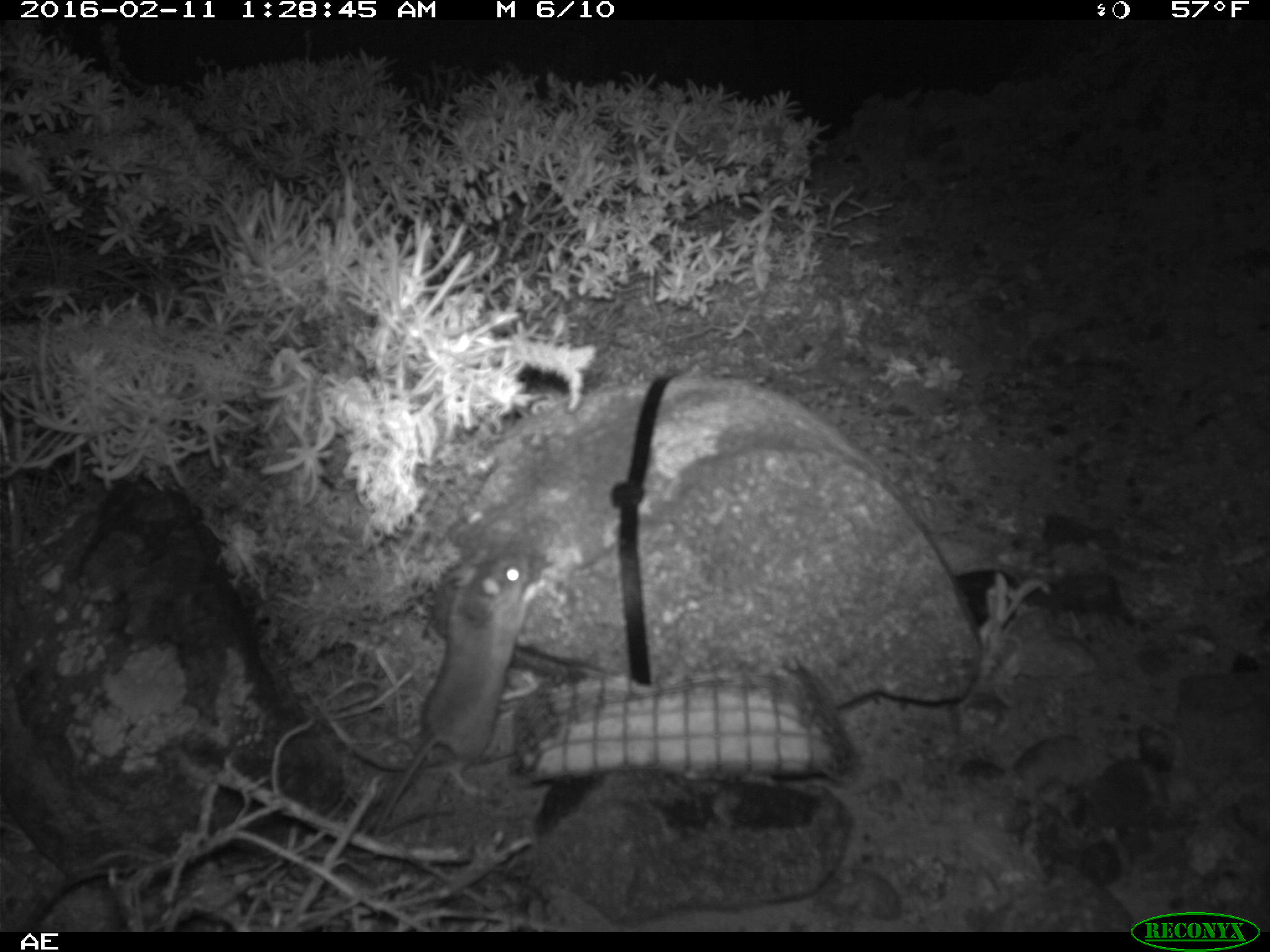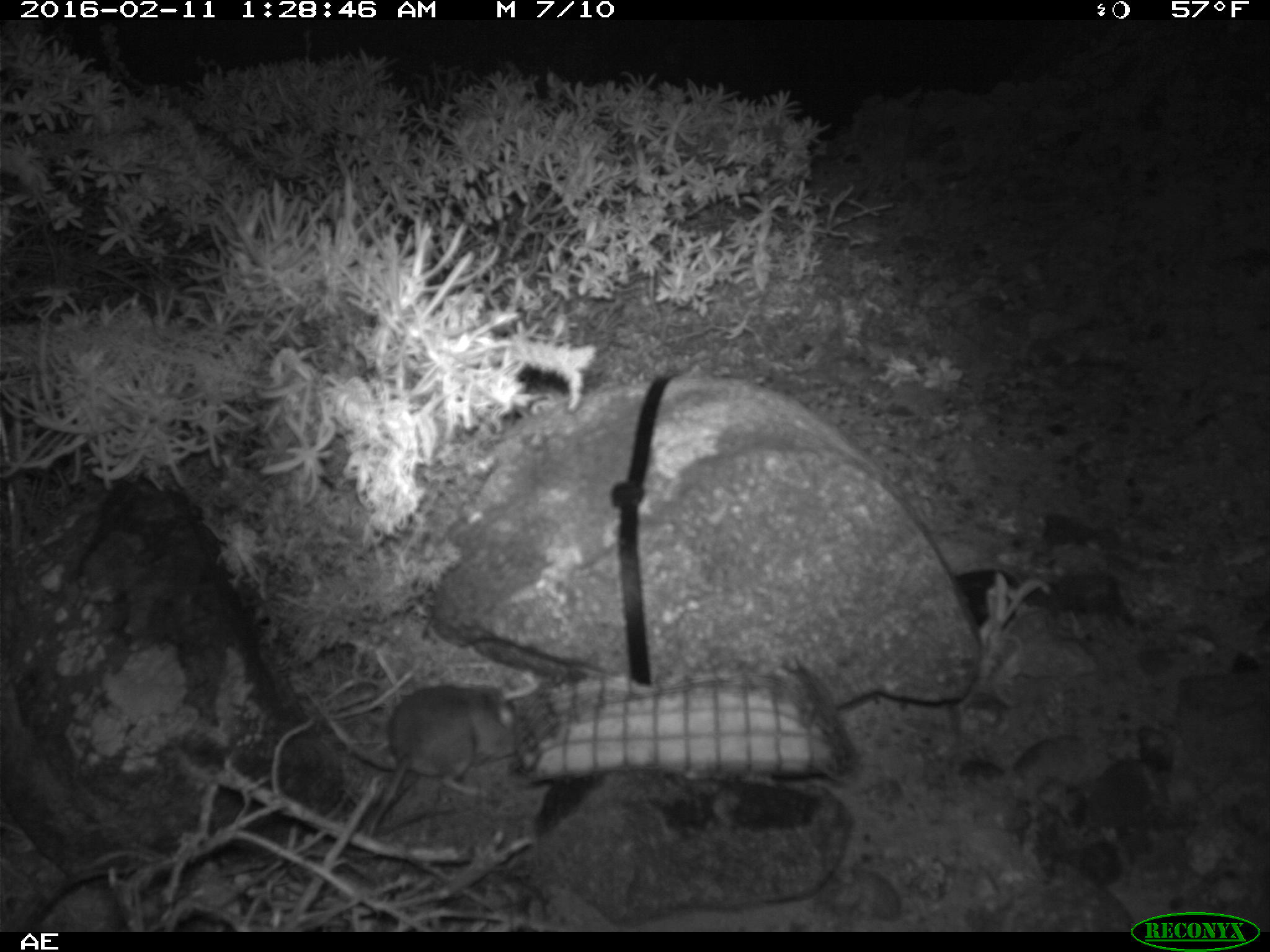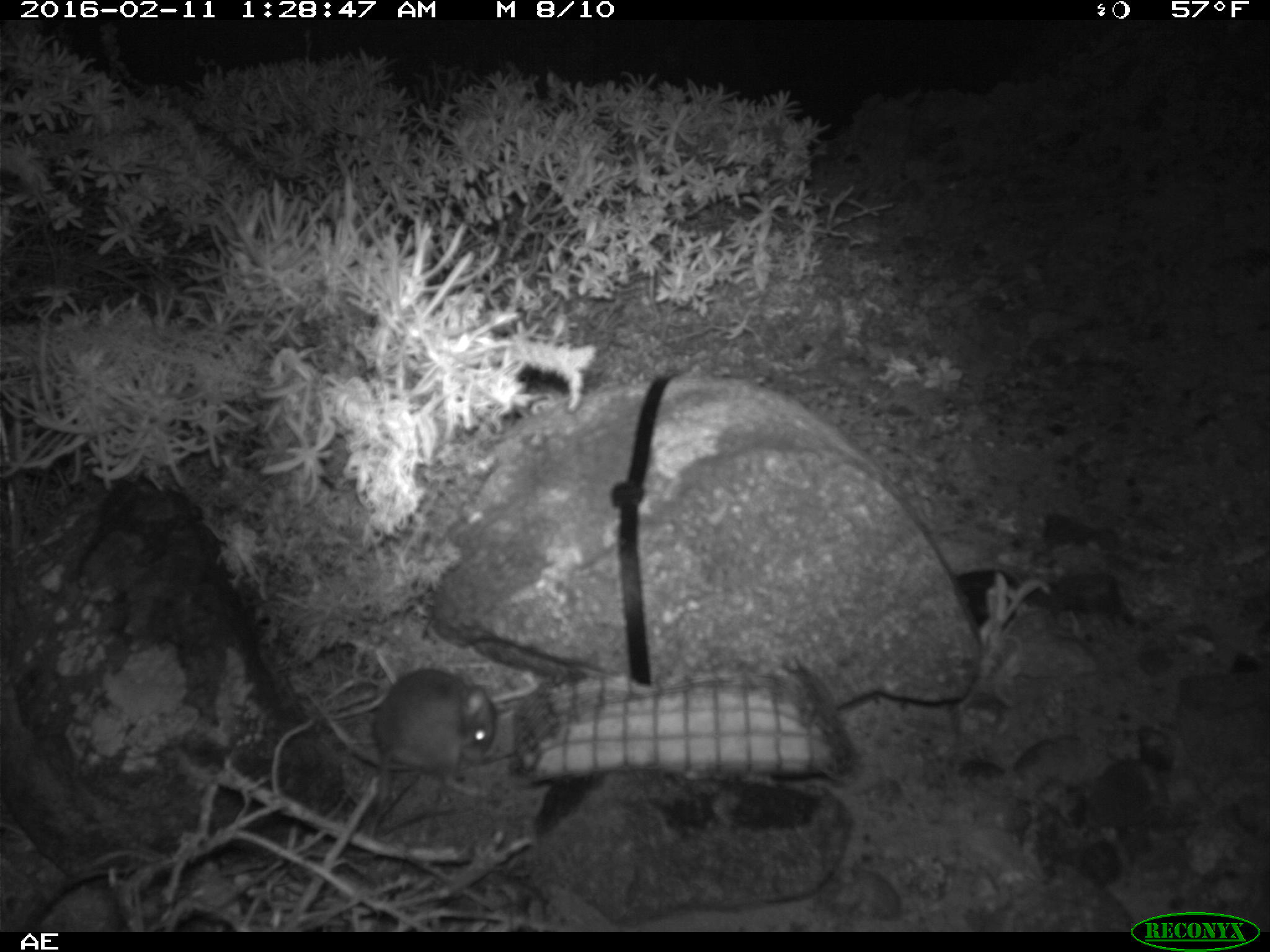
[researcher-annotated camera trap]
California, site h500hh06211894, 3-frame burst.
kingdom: Animalia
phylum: Chordata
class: Mammalia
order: Rodentia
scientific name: Rodentia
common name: rodent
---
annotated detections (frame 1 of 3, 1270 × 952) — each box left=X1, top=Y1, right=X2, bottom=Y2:
rodent: left=374, top=552, right=545, bottom=840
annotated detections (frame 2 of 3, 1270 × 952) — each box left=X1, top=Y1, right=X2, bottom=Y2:
rodent: left=368, top=684, right=526, bottom=838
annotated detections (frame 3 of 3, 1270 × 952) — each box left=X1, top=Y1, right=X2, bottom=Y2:
rodent: left=369, top=669, right=496, bottom=842